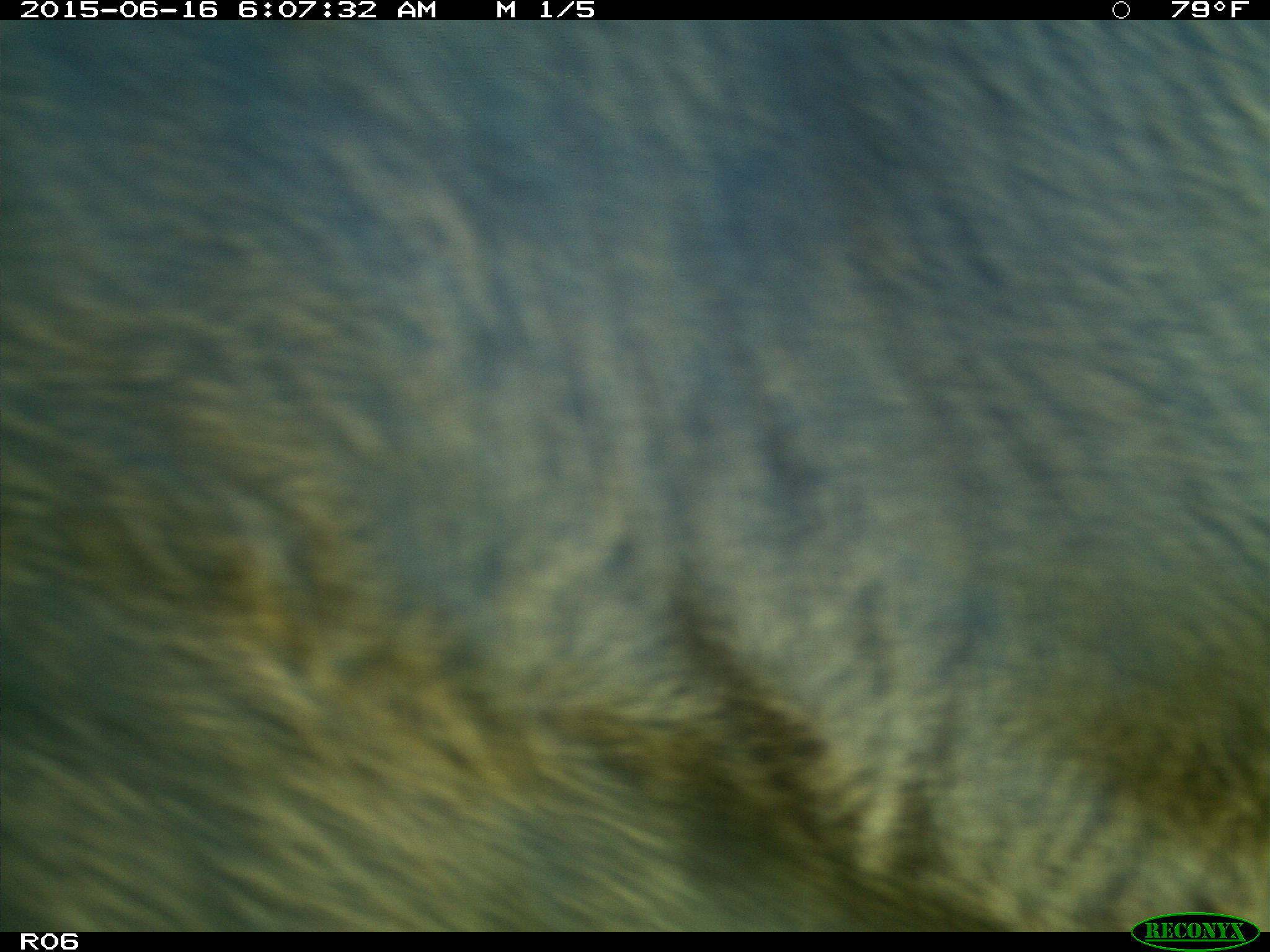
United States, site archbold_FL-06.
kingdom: Animalia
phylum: Chordata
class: Mammalia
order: Artiodactyla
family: Bovidae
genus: Bos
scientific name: Bos taurus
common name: domestic cow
Bos taurus (domestic cow).